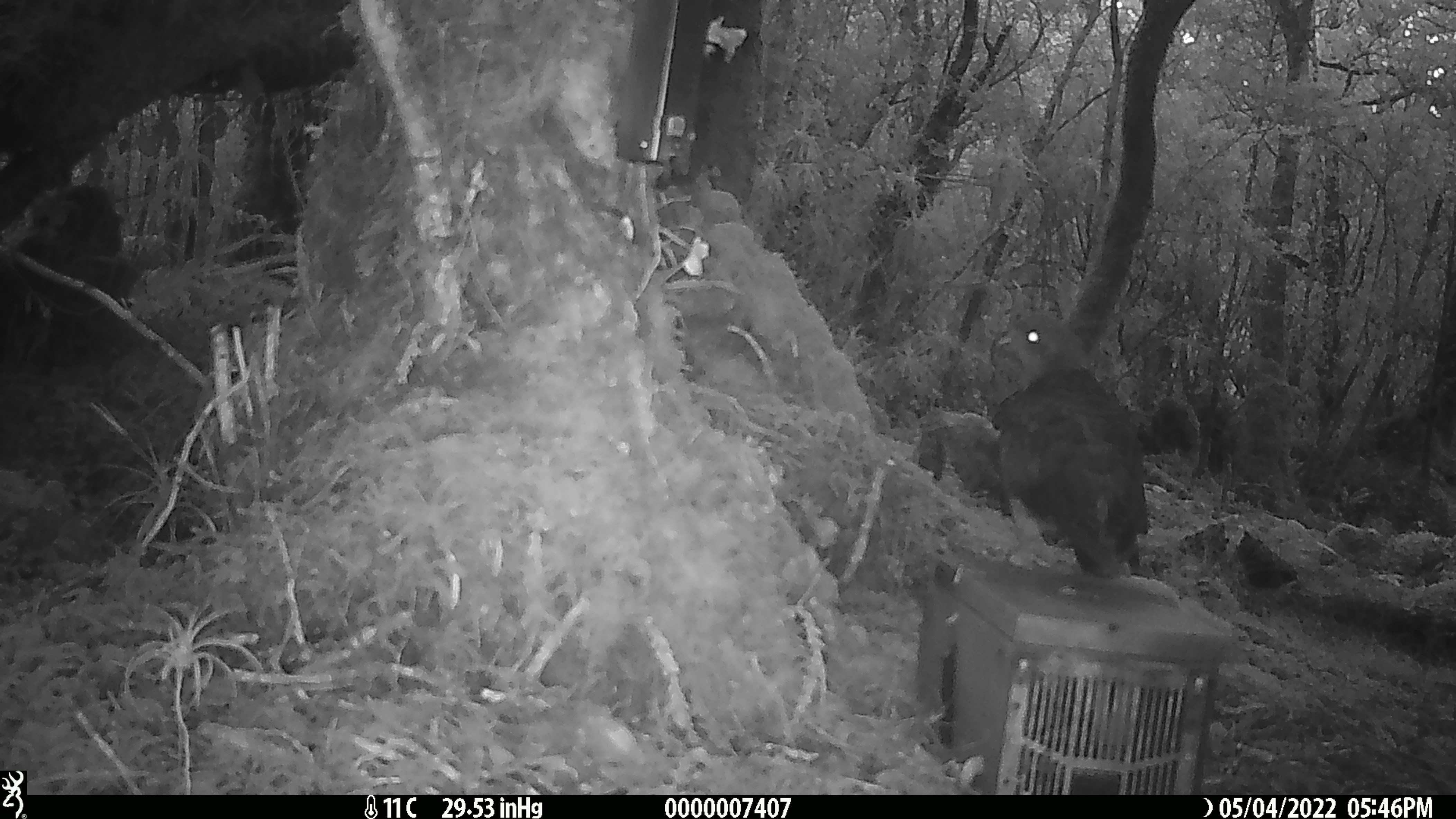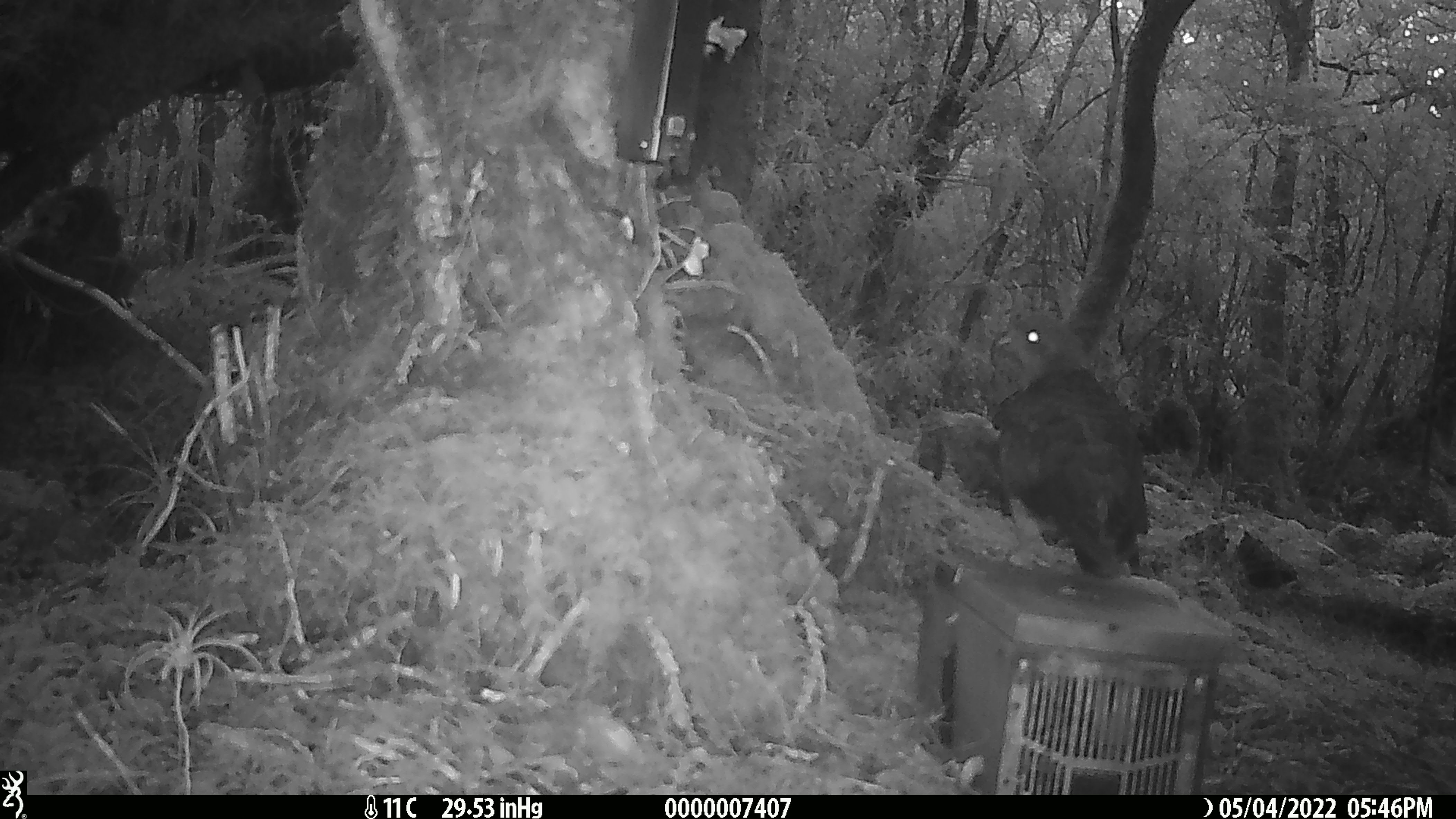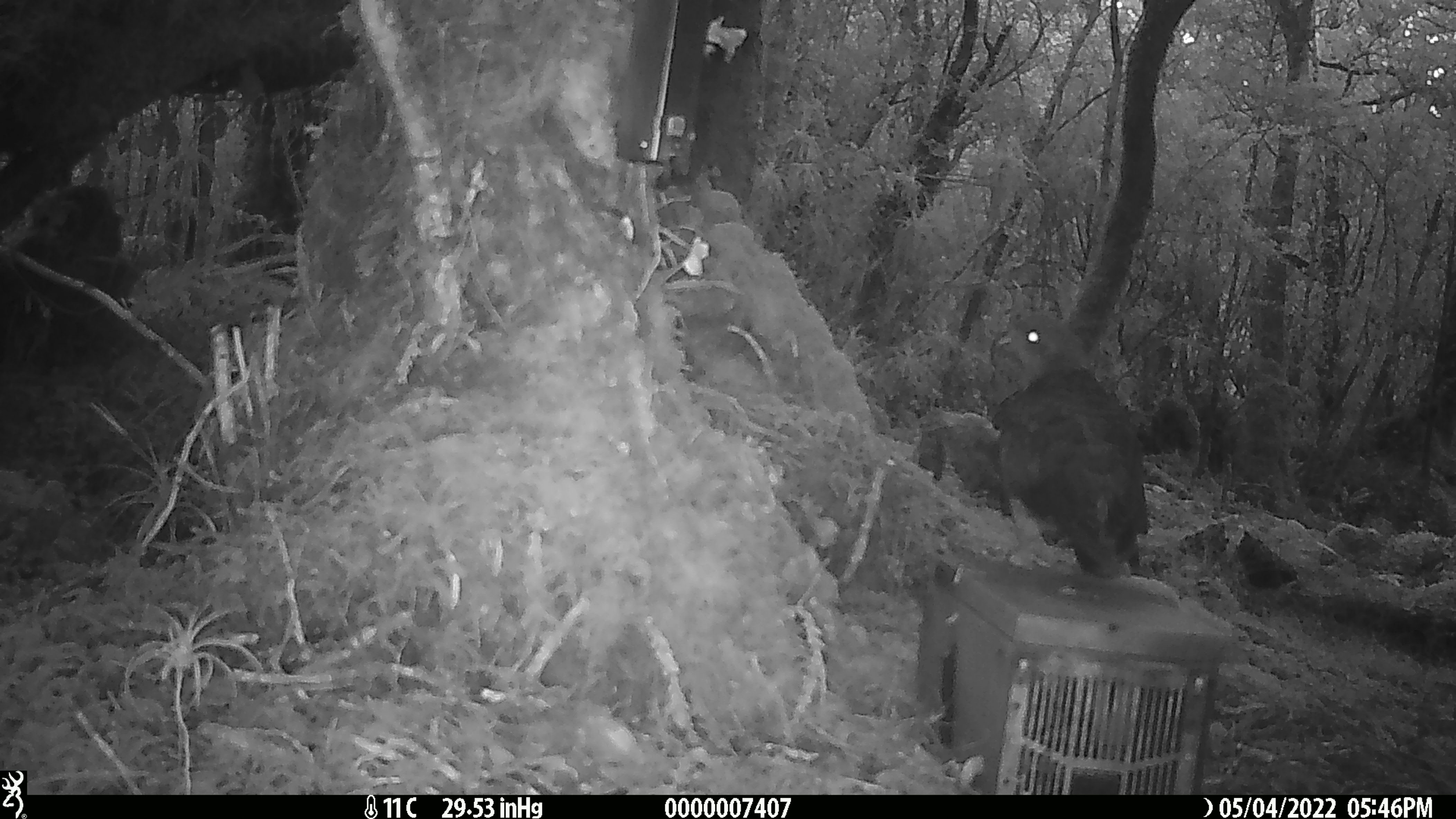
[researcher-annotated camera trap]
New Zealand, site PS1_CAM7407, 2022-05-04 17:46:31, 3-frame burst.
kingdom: Animalia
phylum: Chordata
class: Aves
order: Psittaciformes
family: Strigopidae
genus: Nestor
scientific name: Nestor notabilis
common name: kea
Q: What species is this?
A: Kea (Nestor notabilis).